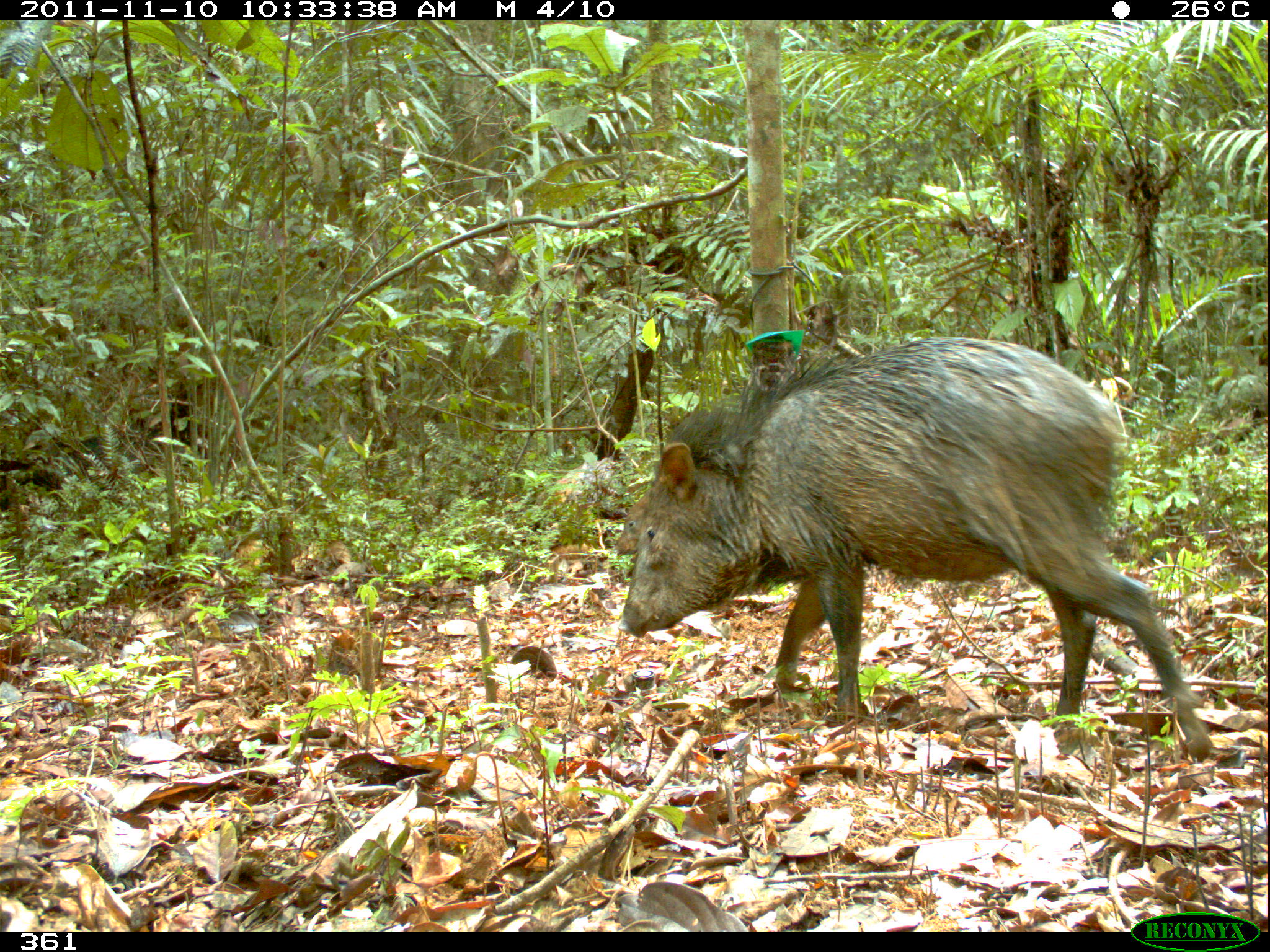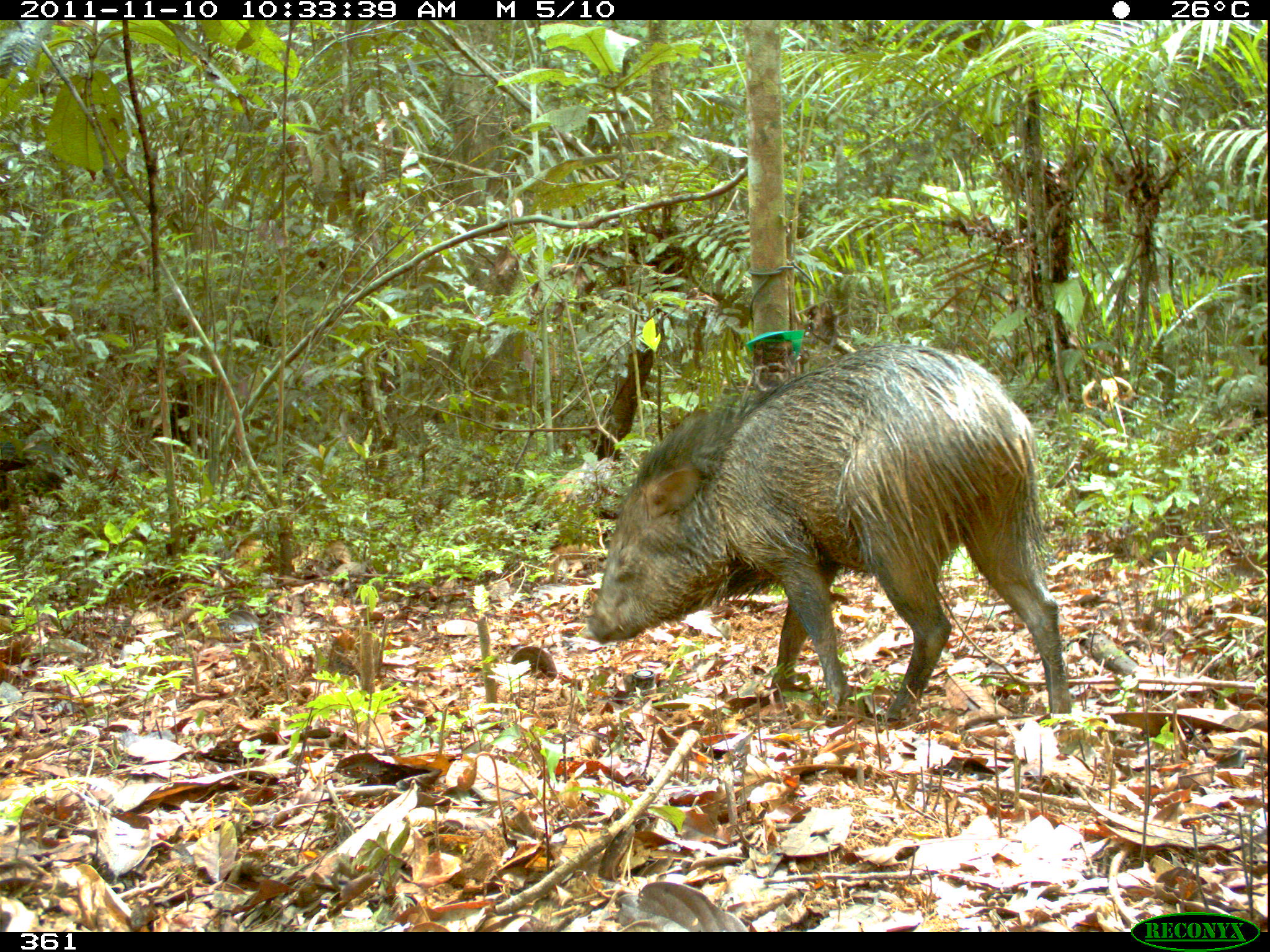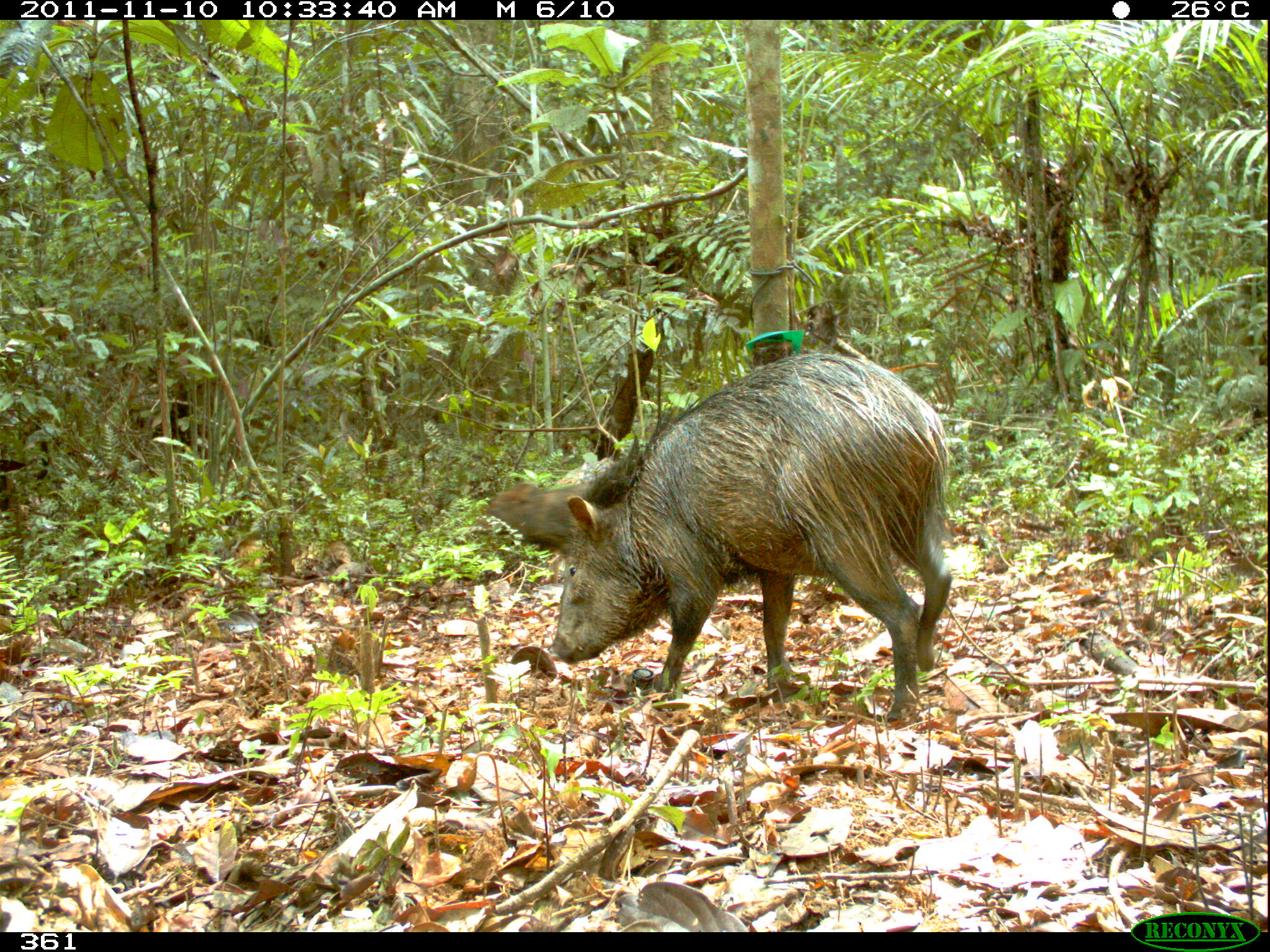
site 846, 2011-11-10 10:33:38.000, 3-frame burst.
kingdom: Animalia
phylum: Chordata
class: Mammalia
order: Artiodactyla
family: Tayassuidae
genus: Pecari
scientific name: Pecari tajacu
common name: collared peccary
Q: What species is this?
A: Pecari tajacu (collared peccary).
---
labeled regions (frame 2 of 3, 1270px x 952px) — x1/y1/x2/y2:
pecari tajacu: 583/345/1071/723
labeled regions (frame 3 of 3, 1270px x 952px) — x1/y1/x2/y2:
pecari tajacu: 549/349/953/721; 485/481/596/556